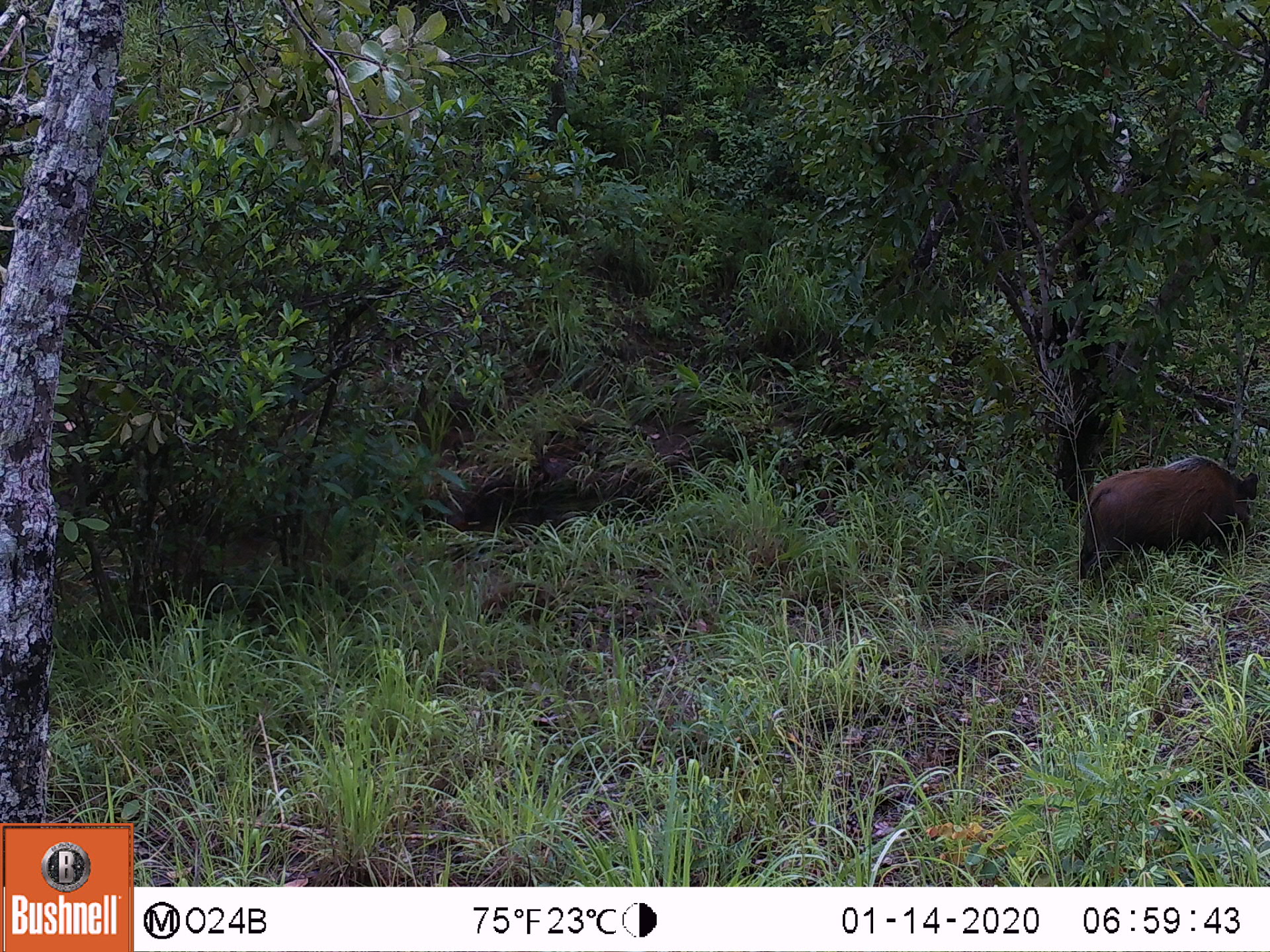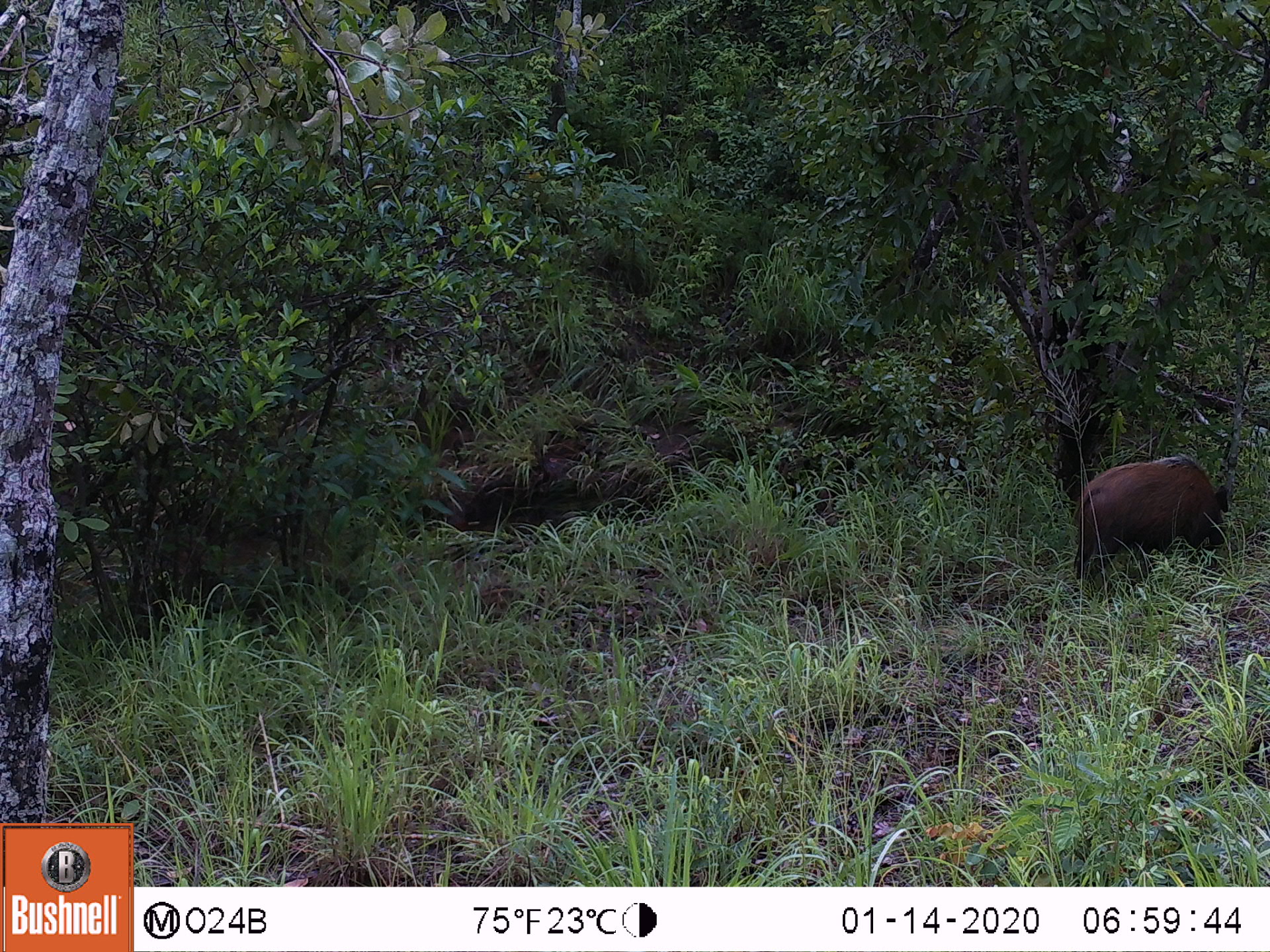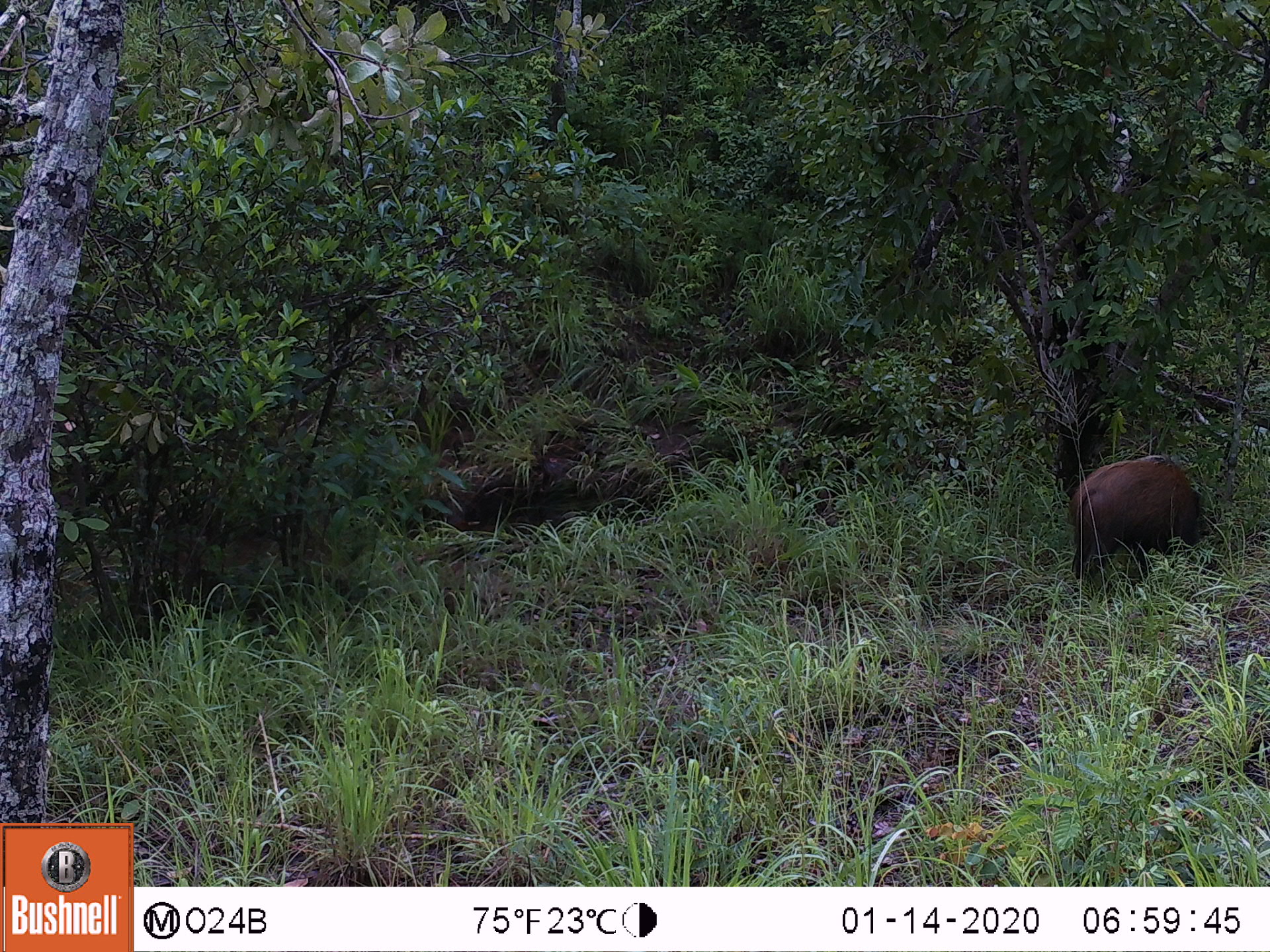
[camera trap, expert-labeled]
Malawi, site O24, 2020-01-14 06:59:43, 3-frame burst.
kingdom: Animalia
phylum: Chordata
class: Mammalia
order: Artiodactyla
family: Suidae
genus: Potamochoerus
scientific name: Potamochoerus larvatus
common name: bushpig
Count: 1.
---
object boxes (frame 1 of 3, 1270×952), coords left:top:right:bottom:
bushpig: 1077:452:1263:582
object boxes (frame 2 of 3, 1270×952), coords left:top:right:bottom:
bushpig: 1066:453:1239:591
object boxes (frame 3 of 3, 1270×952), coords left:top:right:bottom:
bushpig: 1068:447:1214:580